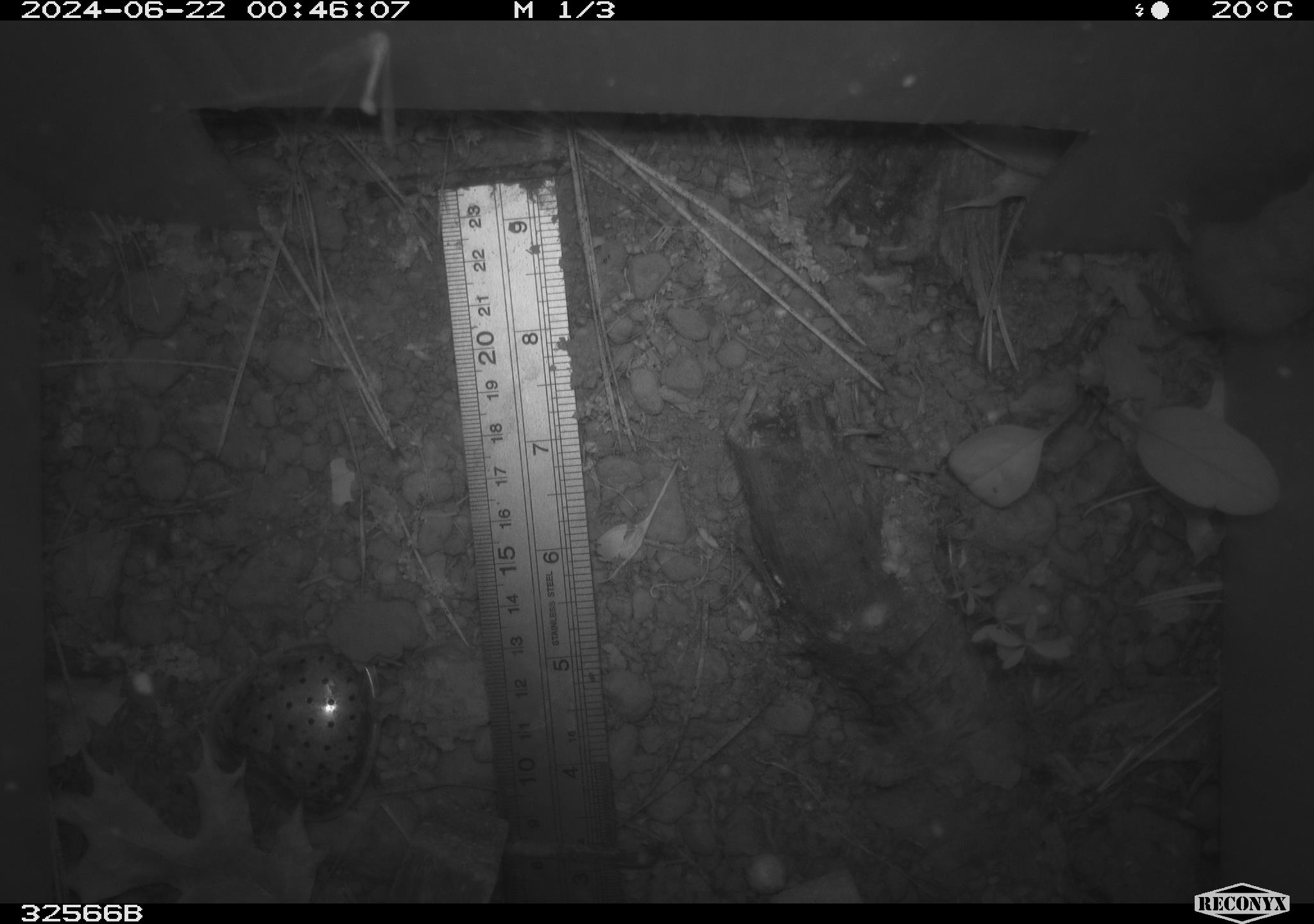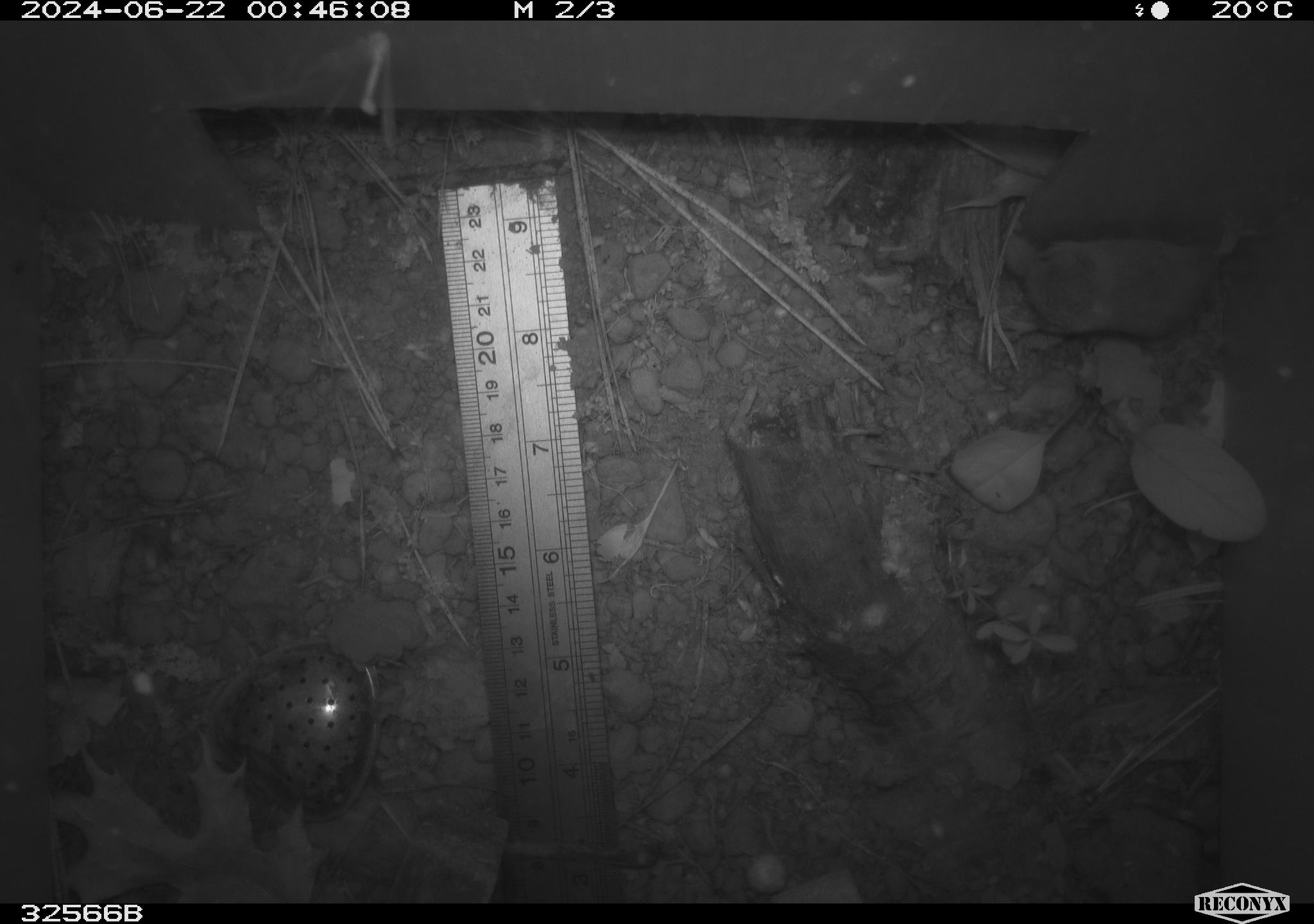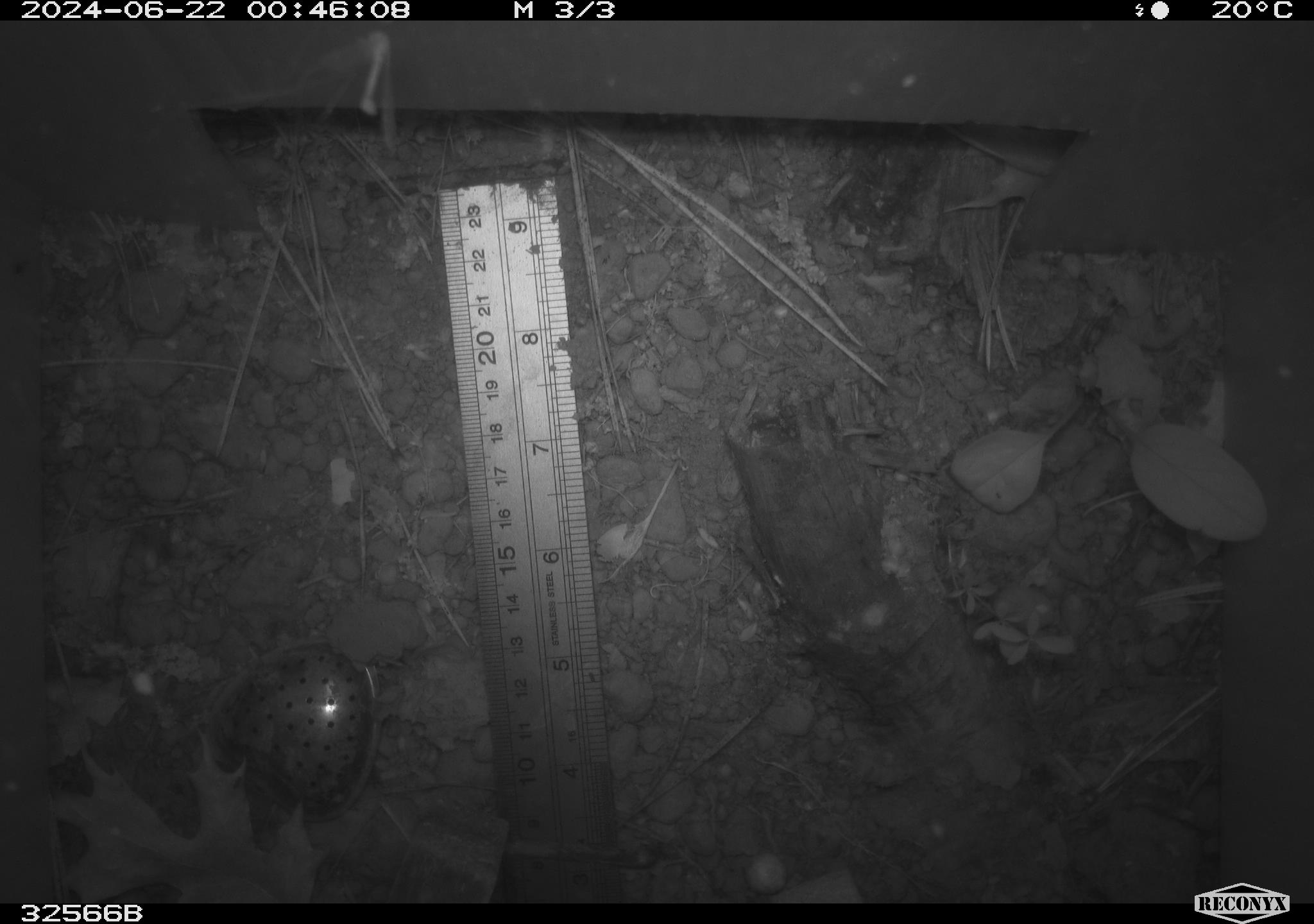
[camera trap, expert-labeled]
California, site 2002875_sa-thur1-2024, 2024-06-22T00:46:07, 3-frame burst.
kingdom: Animalia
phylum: Chordata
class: Mammalia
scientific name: Mammalia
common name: mammal